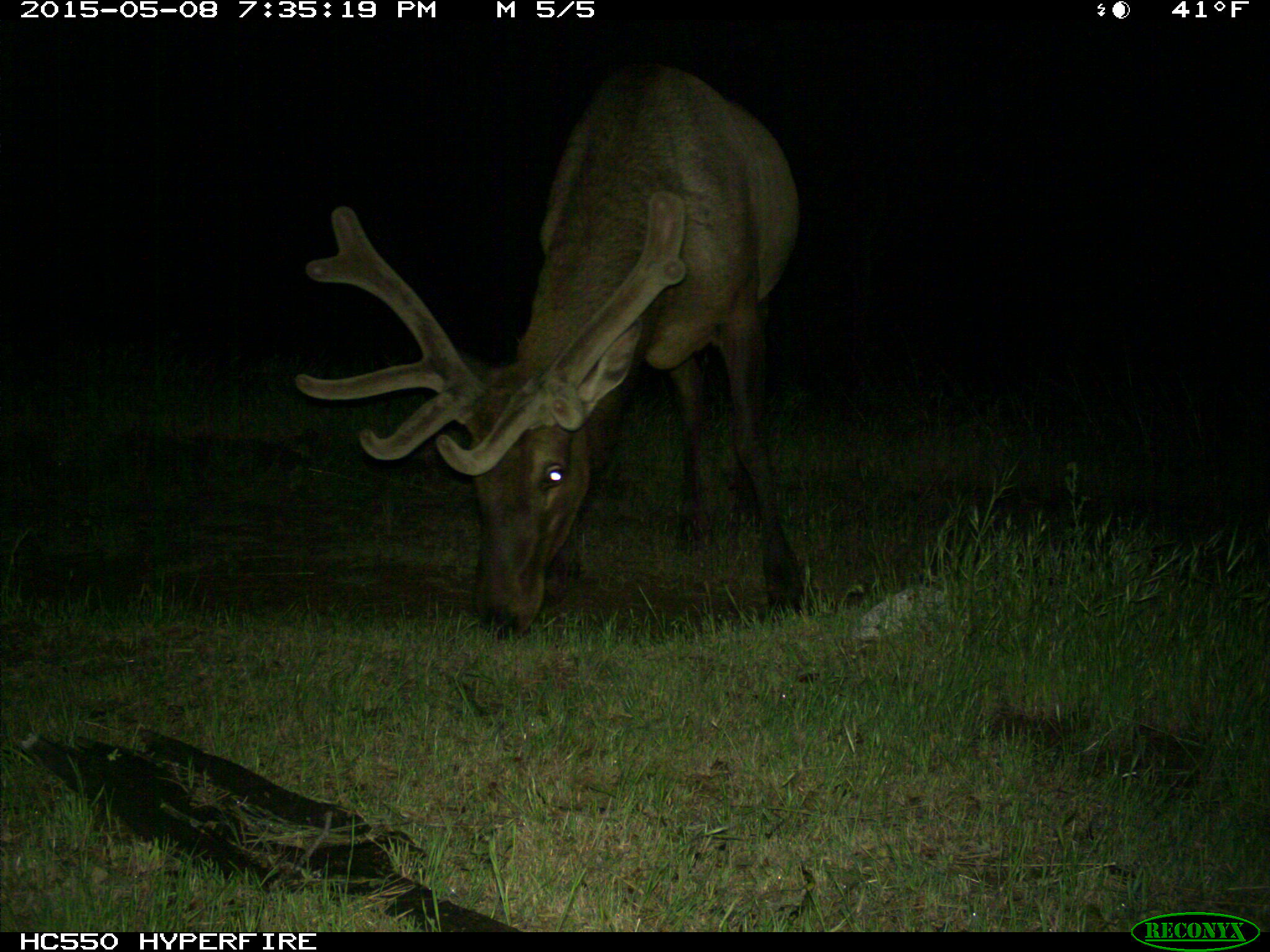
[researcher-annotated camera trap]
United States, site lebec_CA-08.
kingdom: Animalia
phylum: Chordata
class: Mammalia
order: Artiodactyla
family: Cervidae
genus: Cervus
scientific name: Cervus canadensis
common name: elk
Cervus canadensis (elk).